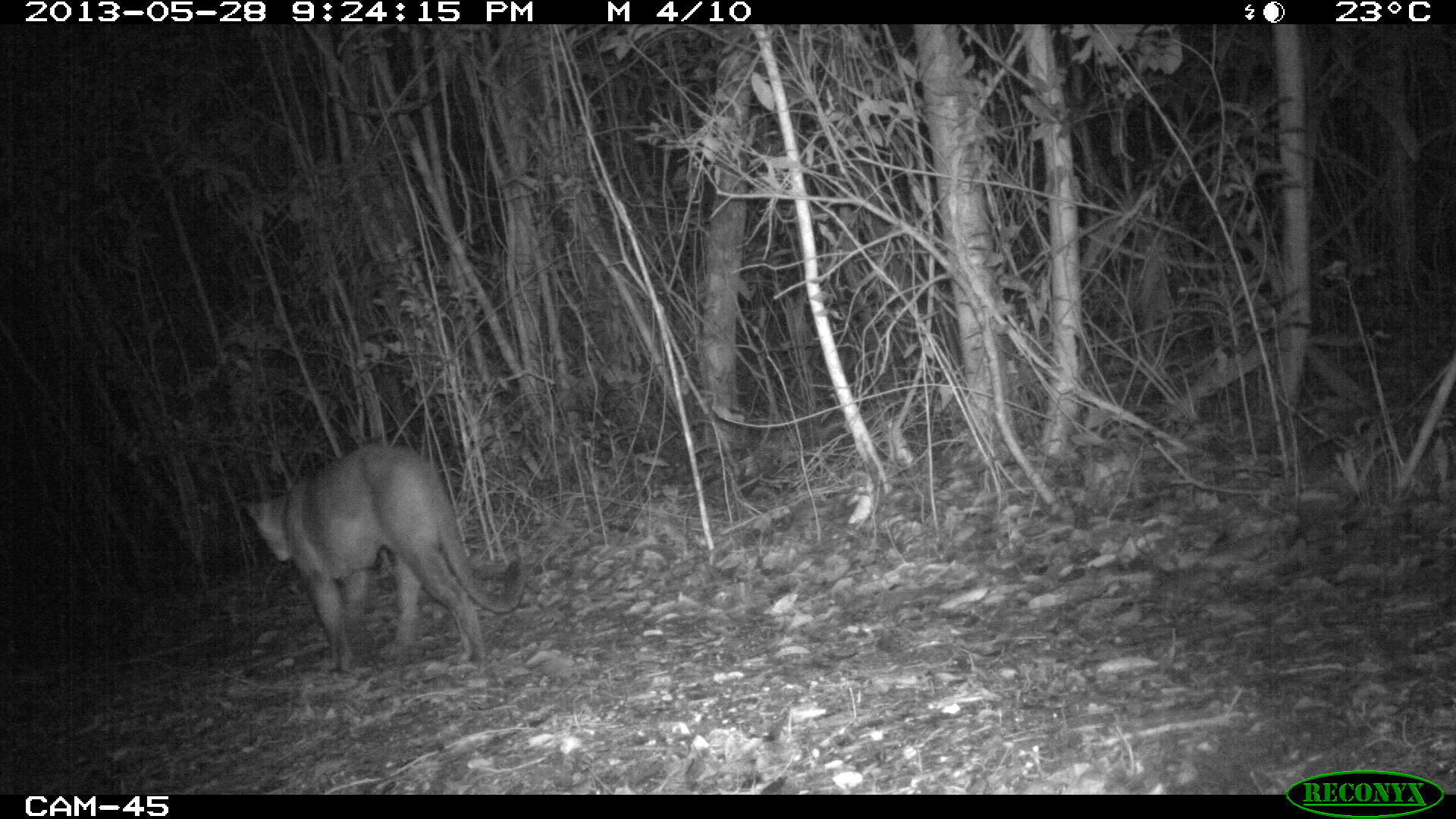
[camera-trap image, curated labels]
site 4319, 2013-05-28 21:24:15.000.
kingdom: Animalia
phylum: Chordata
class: Mammalia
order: Carnivora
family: Felidae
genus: Puma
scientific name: Puma concolor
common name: mountain lion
Puma concolor (mountain lion), count 1, sex female.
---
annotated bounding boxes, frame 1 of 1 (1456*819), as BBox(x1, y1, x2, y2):
puma concolor: BBox(241, 435, 525, 672); BBox(406, 670, 408, 672)